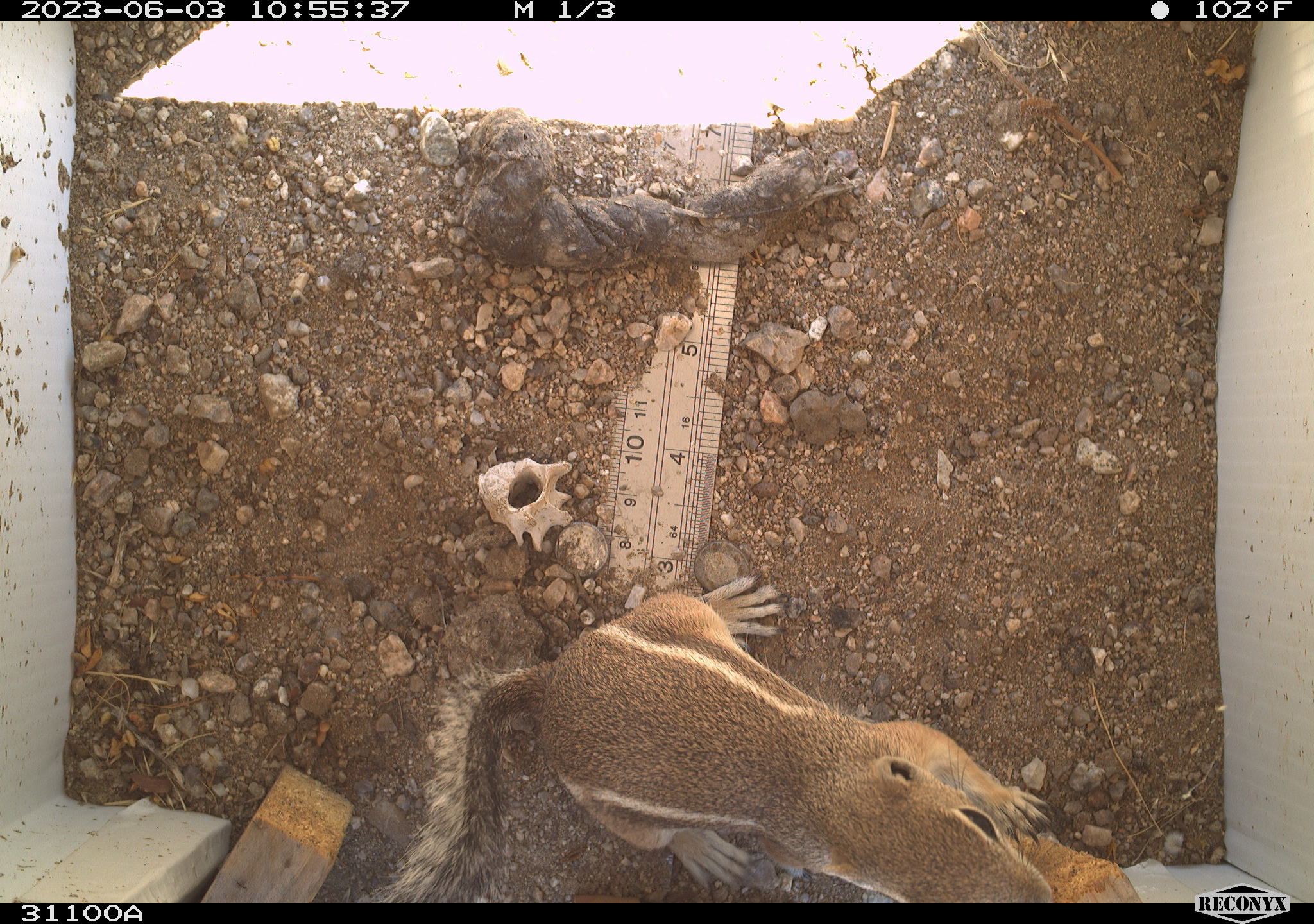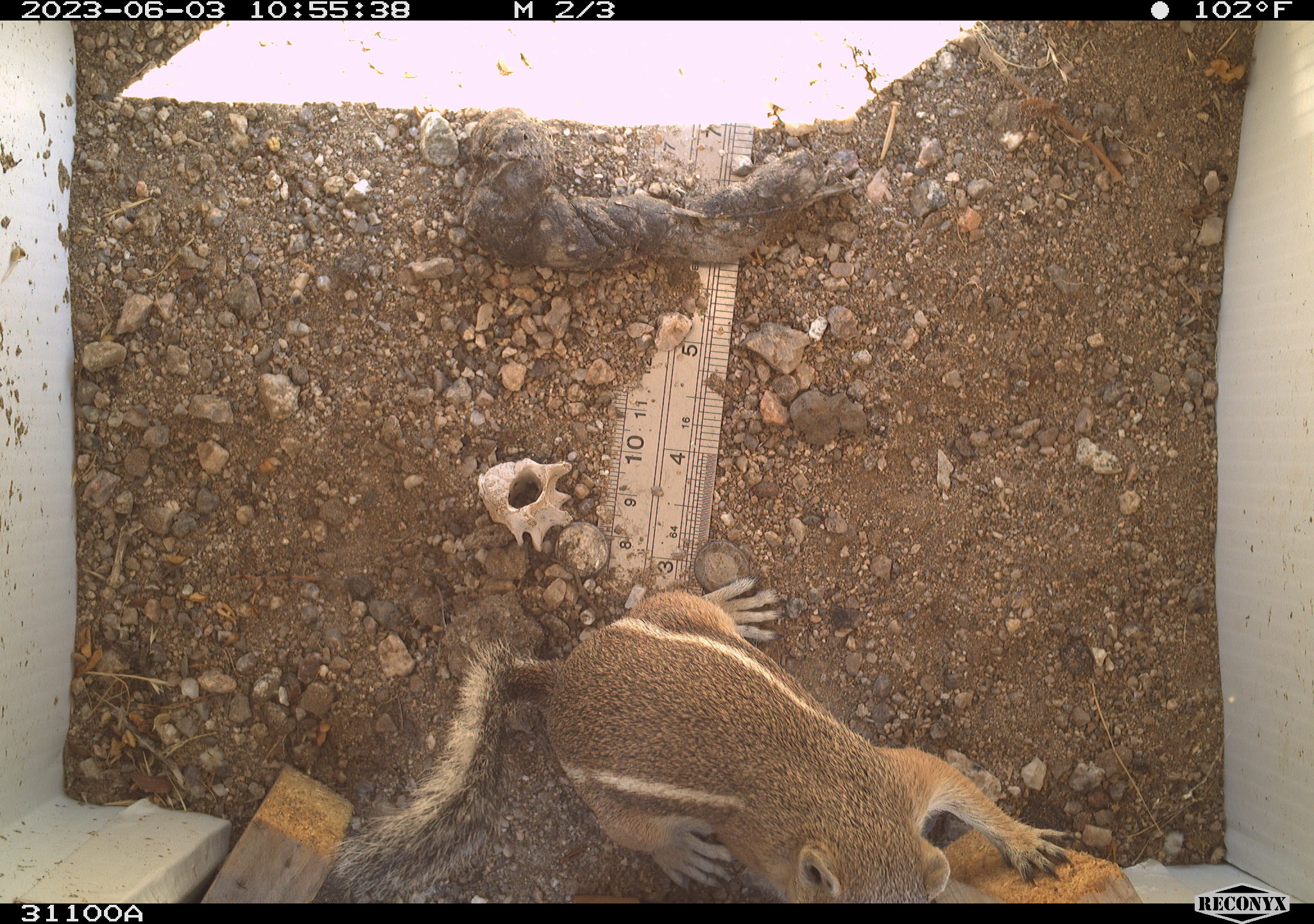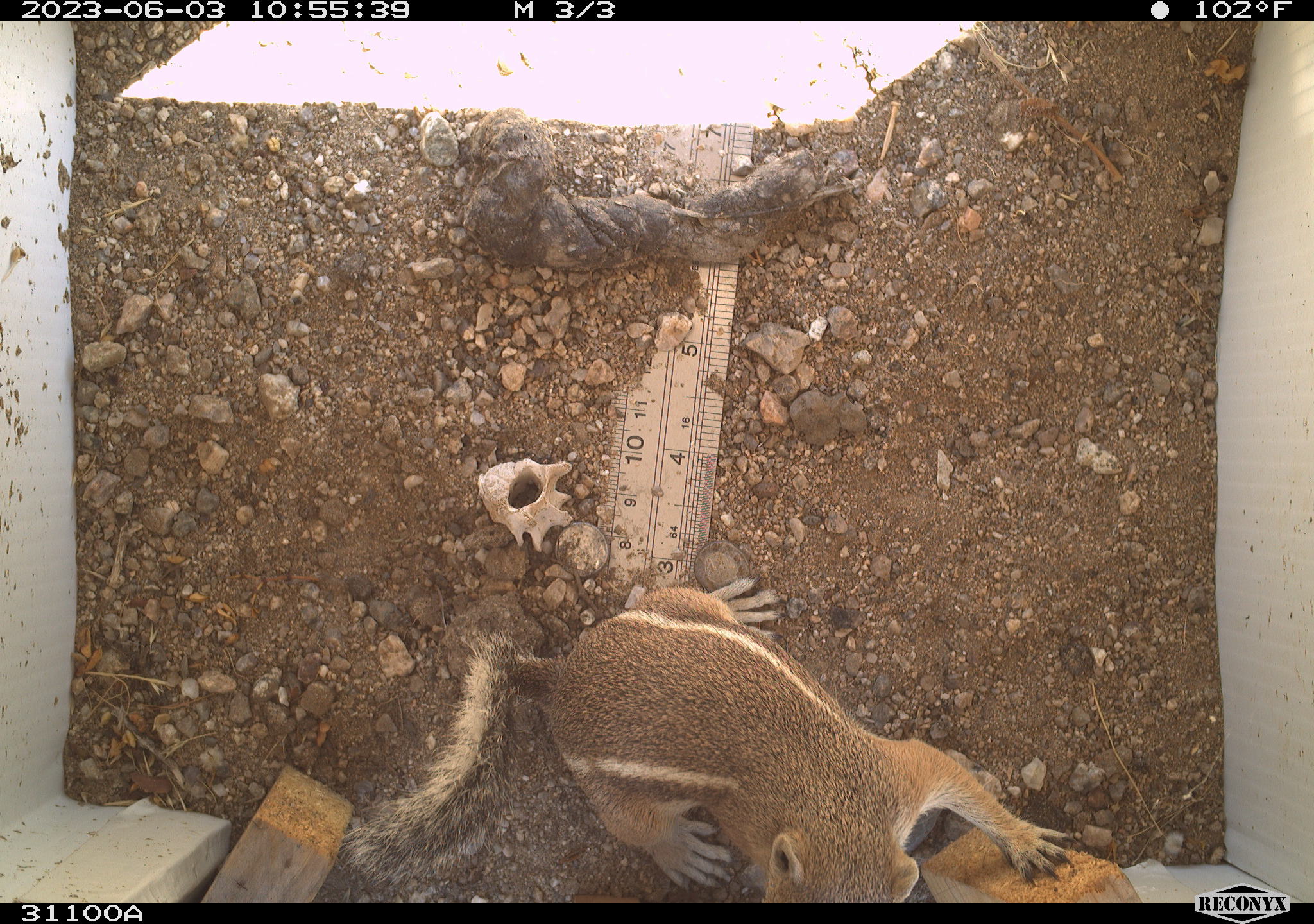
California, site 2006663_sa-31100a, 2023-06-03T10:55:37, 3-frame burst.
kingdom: Animalia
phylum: Chordata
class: Mammalia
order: Rodentia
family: Sciuridae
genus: Ammospermophilus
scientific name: Ammospermophilus leucurus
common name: white-tailed antelope squirrel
White-tailed antelope squirrel (Ammospermophilus leucurus).